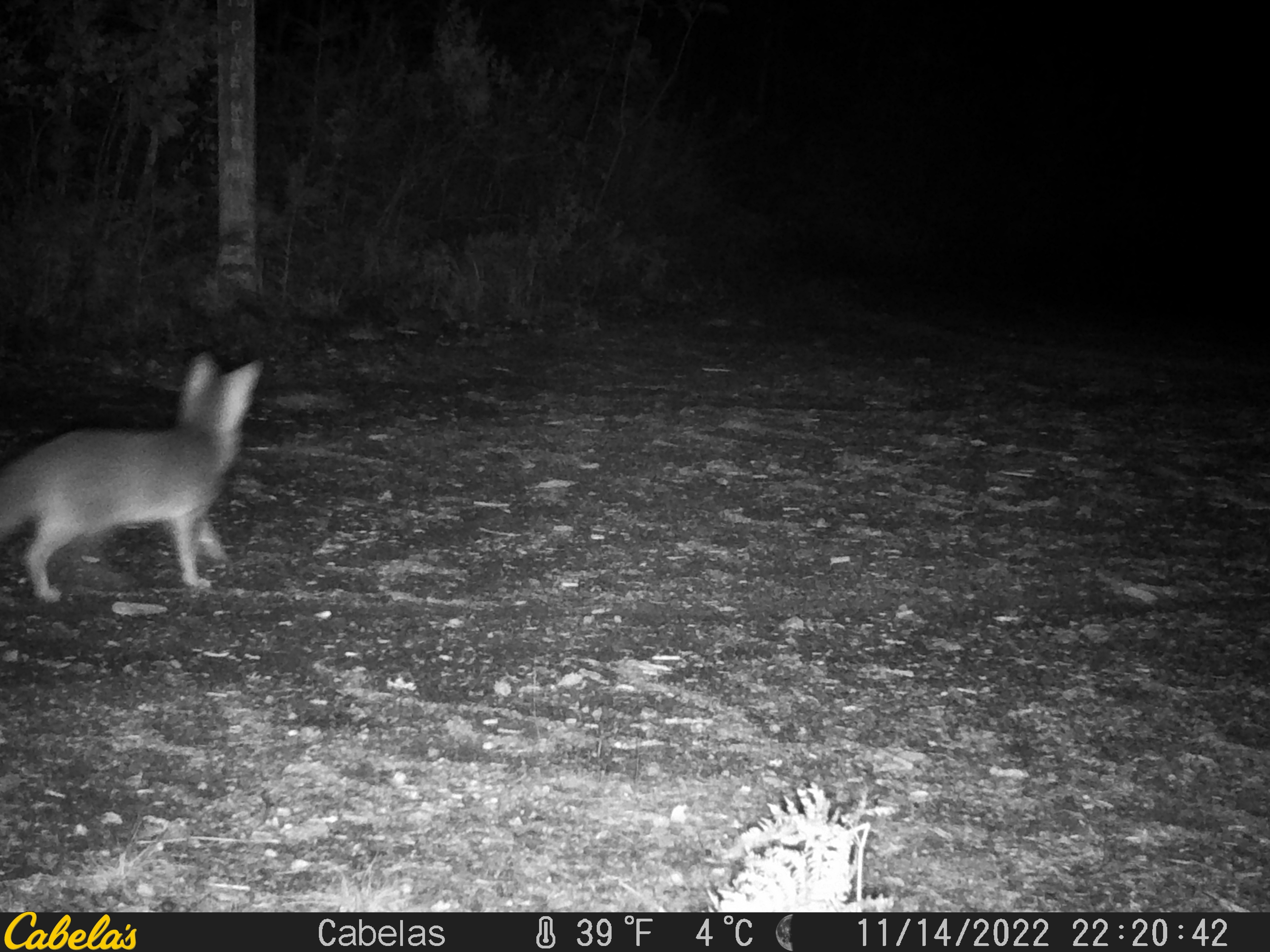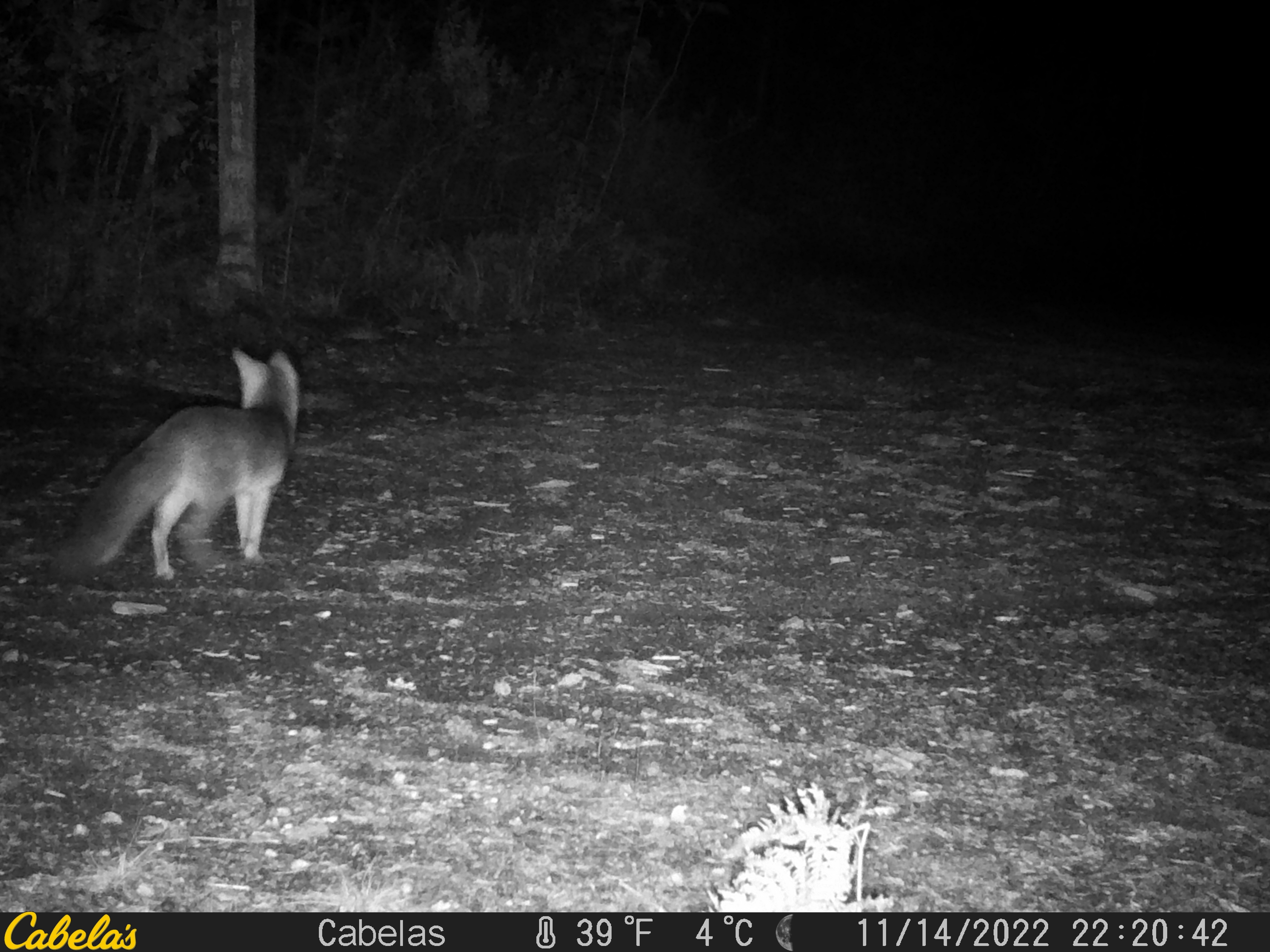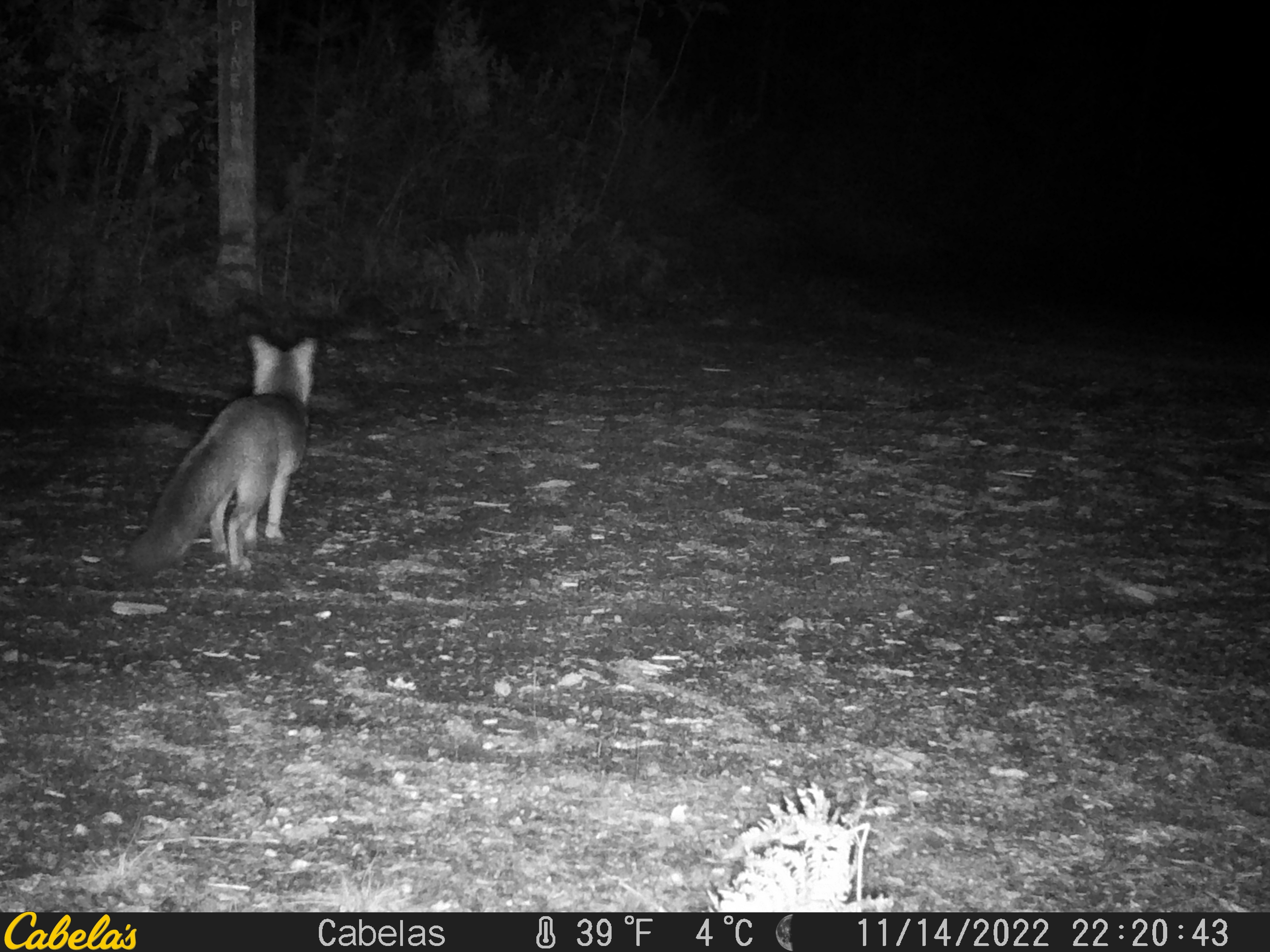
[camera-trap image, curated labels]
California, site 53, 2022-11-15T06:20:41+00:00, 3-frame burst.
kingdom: Animalia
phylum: Chordata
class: Mammalia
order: Carnivora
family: Canidae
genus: Urocyon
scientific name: Urocyon cinereoargenteus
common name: gray fox